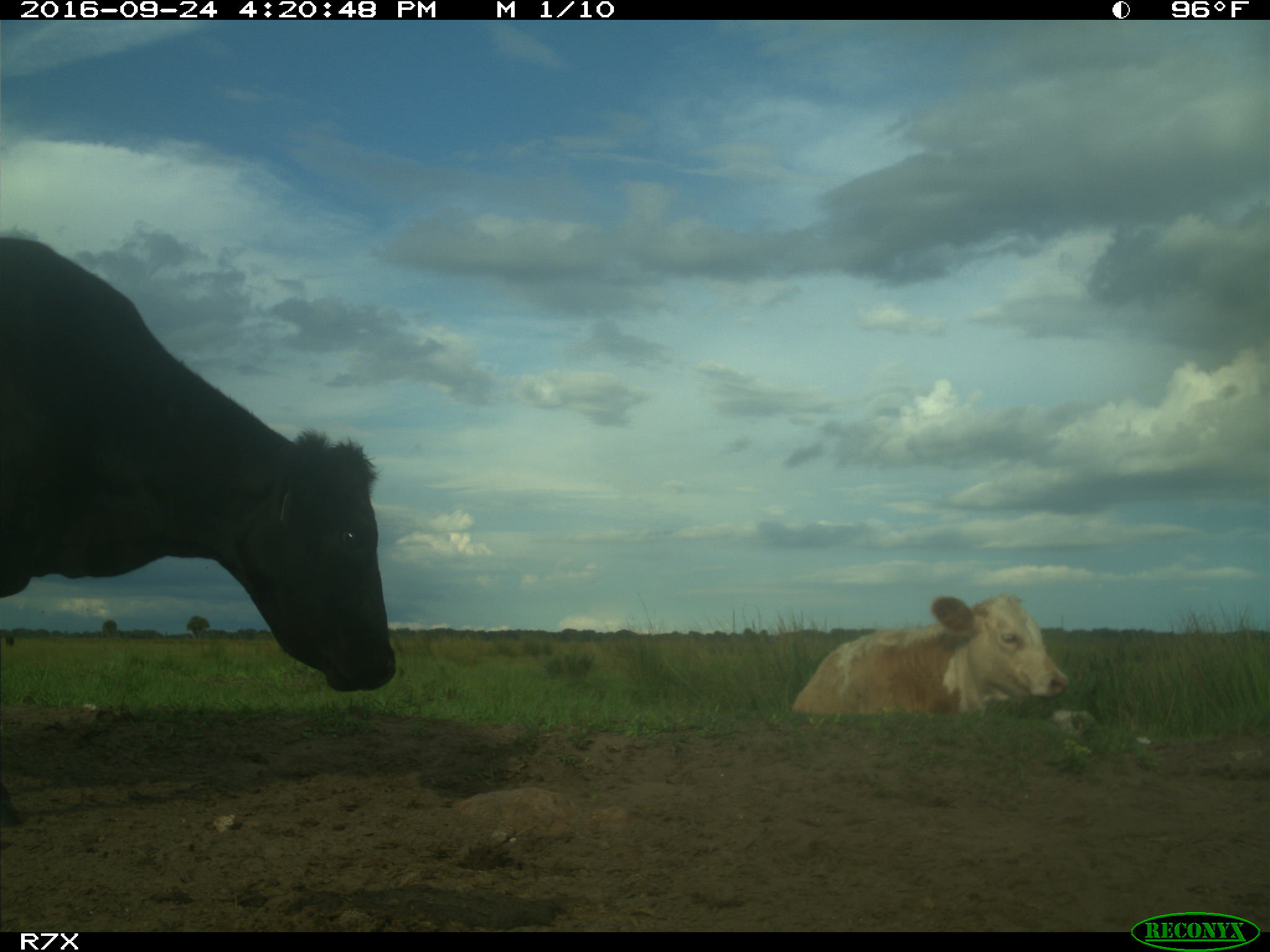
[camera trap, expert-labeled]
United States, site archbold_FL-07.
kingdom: Animalia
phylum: Chordata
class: Mammalia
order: Artiodactyla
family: Bovidae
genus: Bos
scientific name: Bos taurus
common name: domestic cow